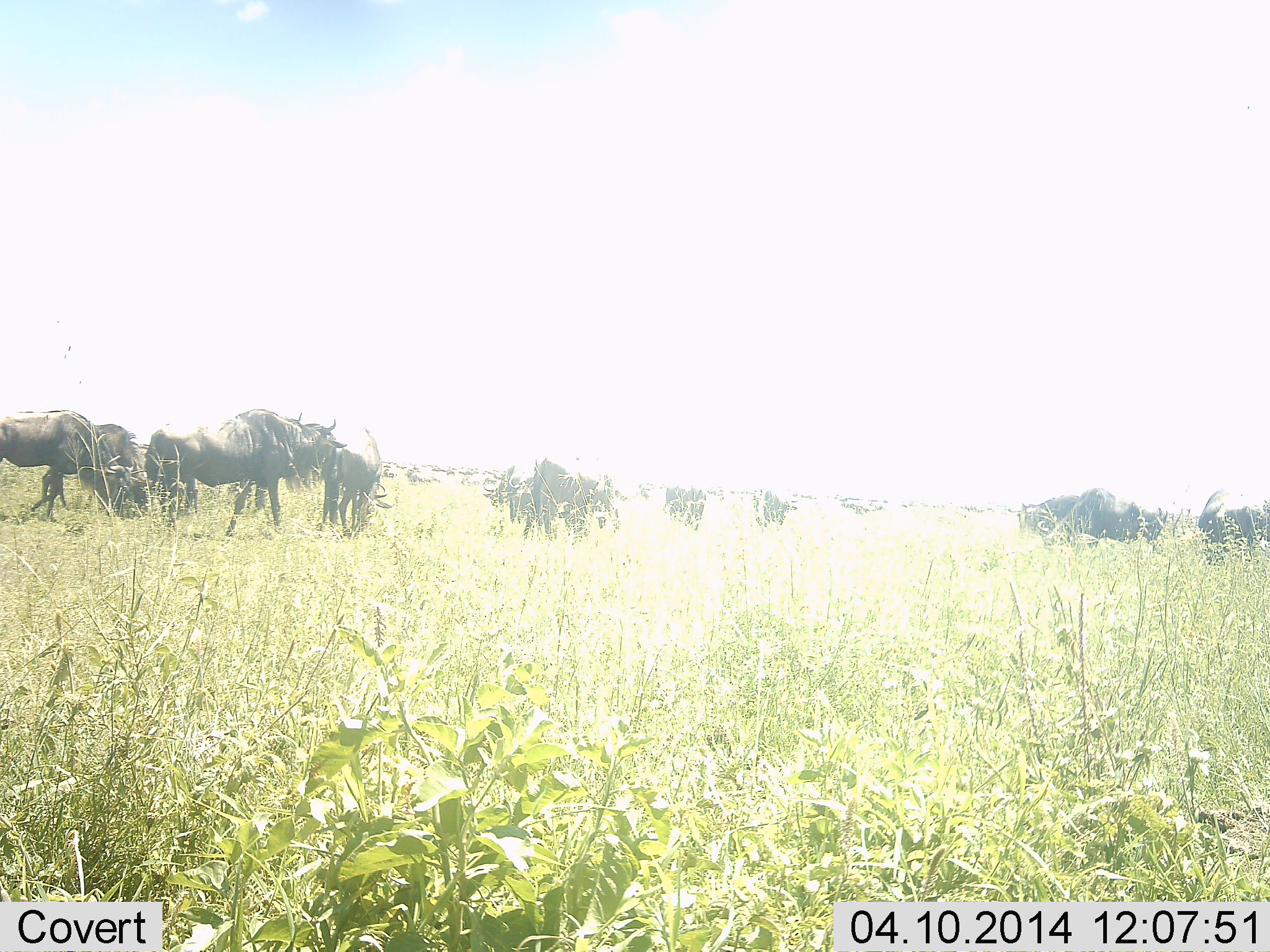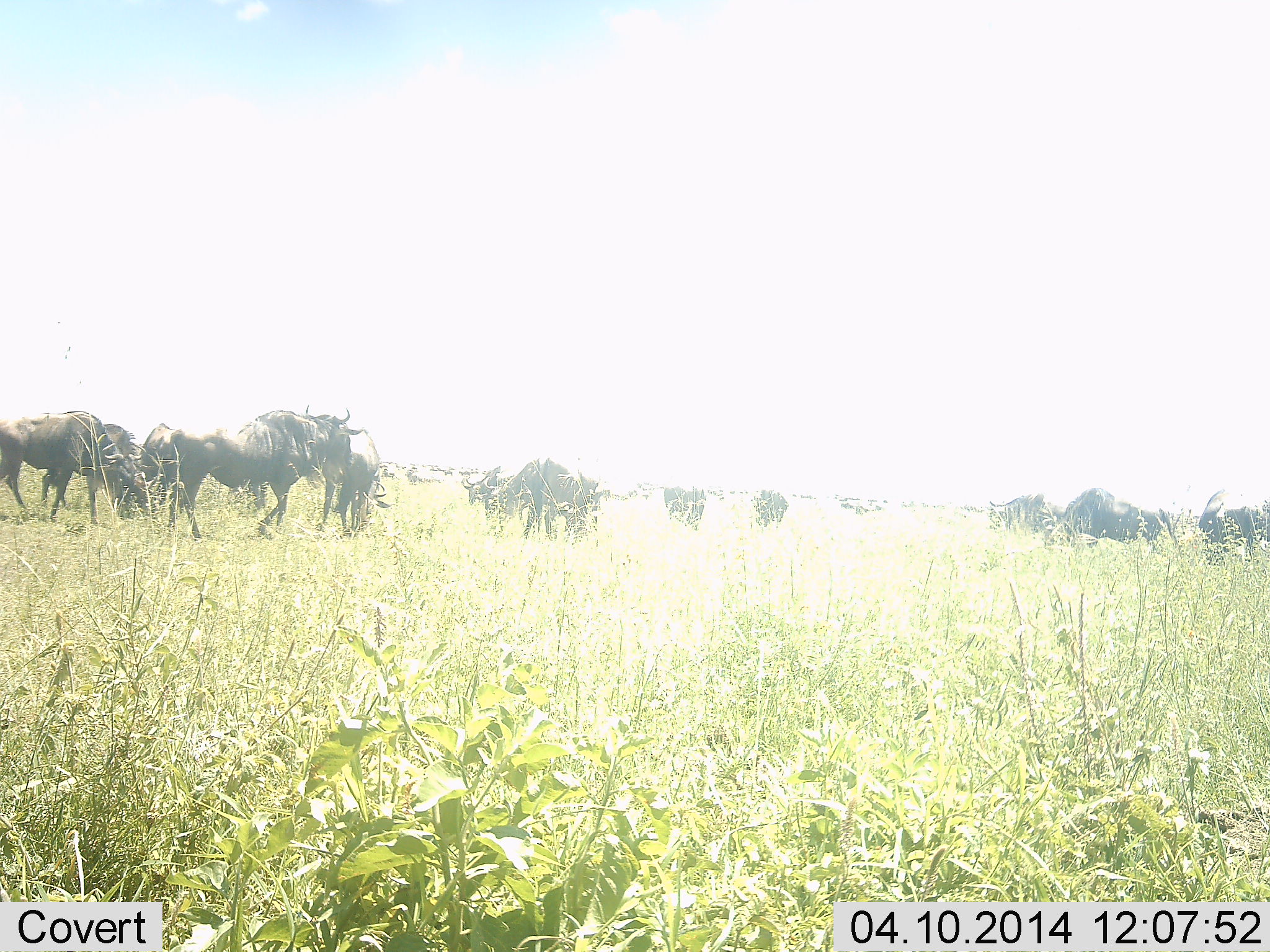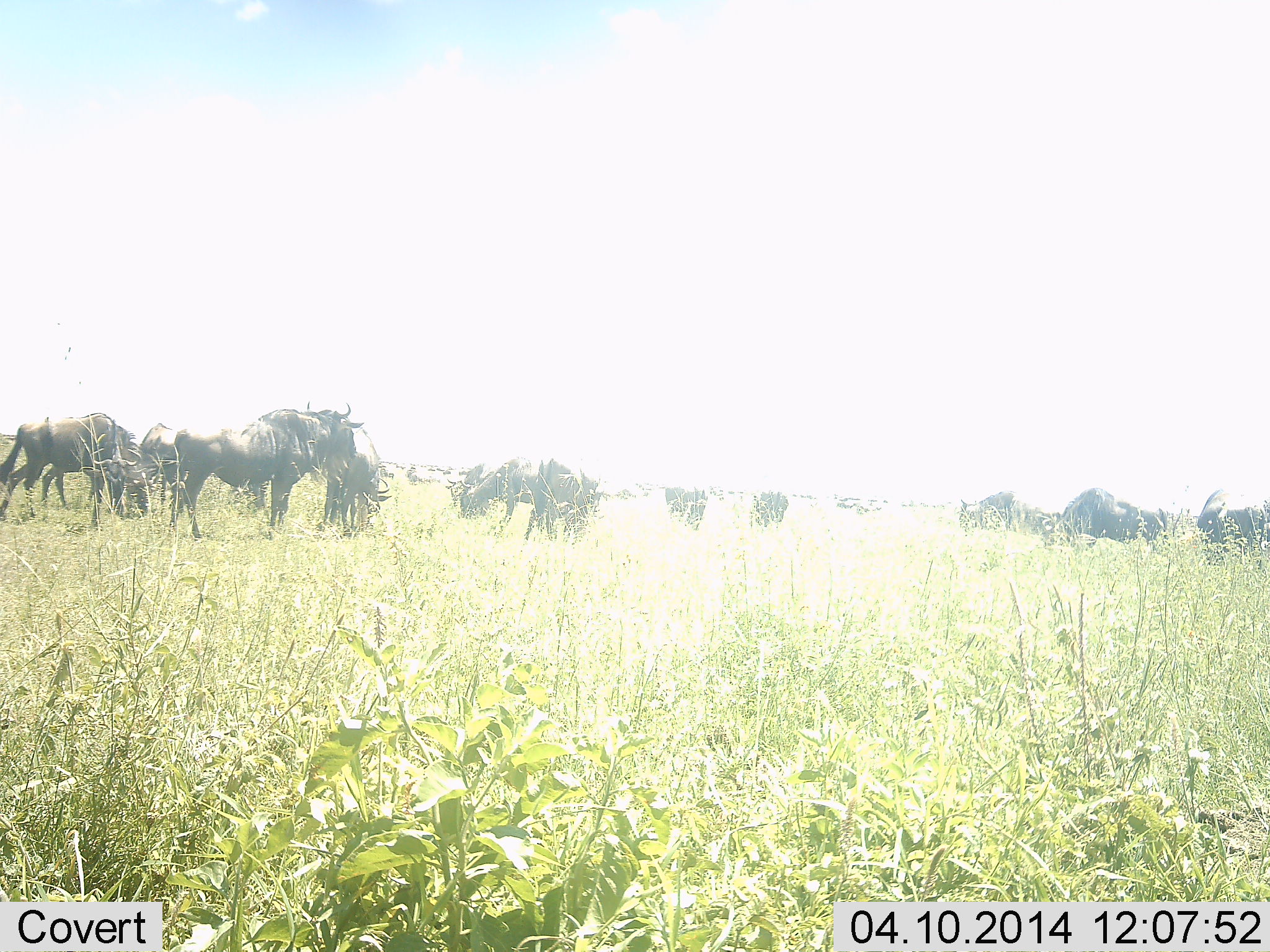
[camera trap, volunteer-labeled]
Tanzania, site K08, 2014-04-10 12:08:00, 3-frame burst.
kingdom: Animalia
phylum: Chordata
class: Mammalia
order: Artiodactyla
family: Bovidae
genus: Connochaetes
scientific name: Connochaetes taurinus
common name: blue wildebeest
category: wildebeest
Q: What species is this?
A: Wildebeest (blue wildebeest) (Connochaetes taurinus).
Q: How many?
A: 11-50.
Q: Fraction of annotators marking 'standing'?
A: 57%.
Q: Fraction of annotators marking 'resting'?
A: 3%.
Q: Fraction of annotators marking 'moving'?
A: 89%.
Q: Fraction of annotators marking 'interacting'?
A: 8%.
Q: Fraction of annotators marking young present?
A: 3%.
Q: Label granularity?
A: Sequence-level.